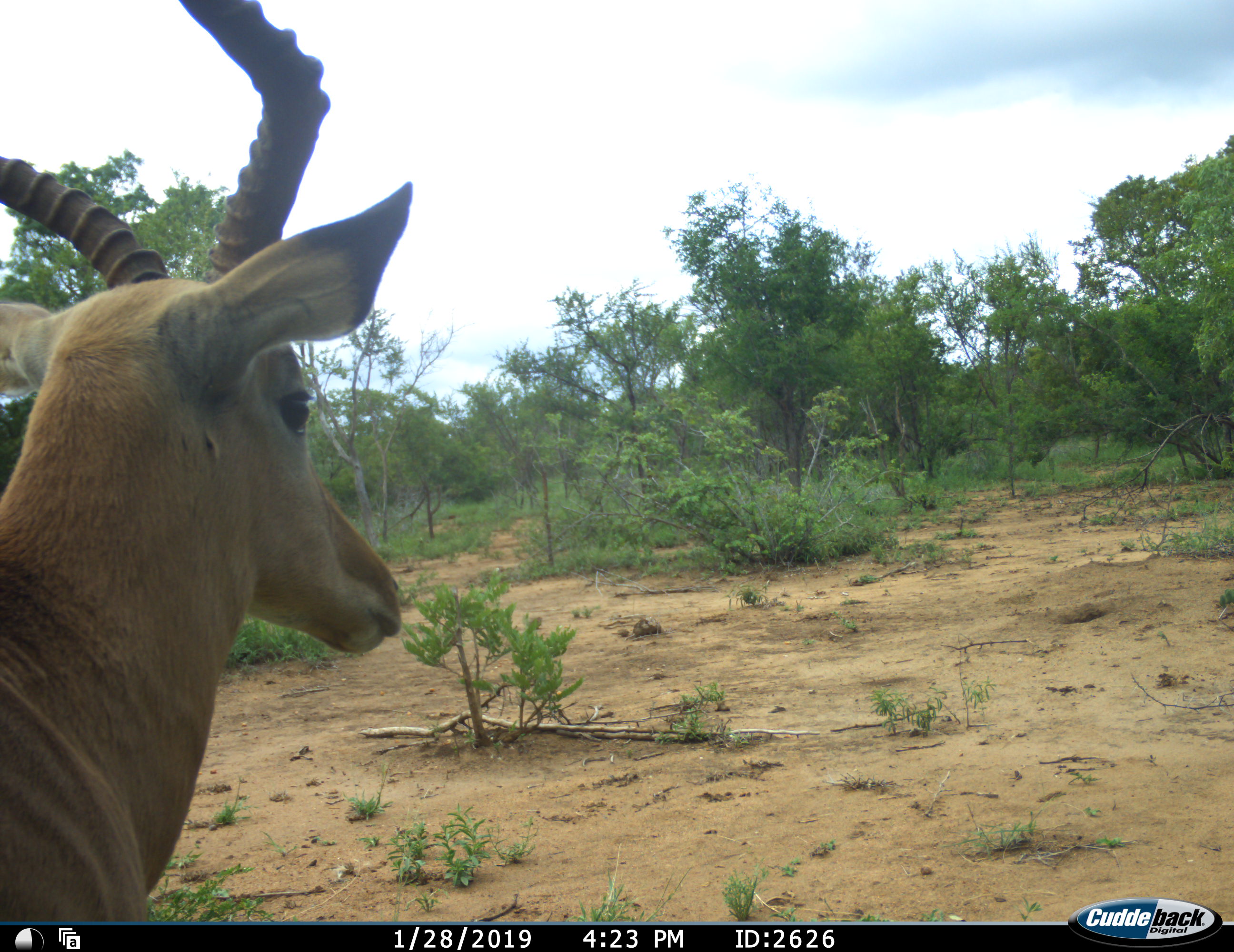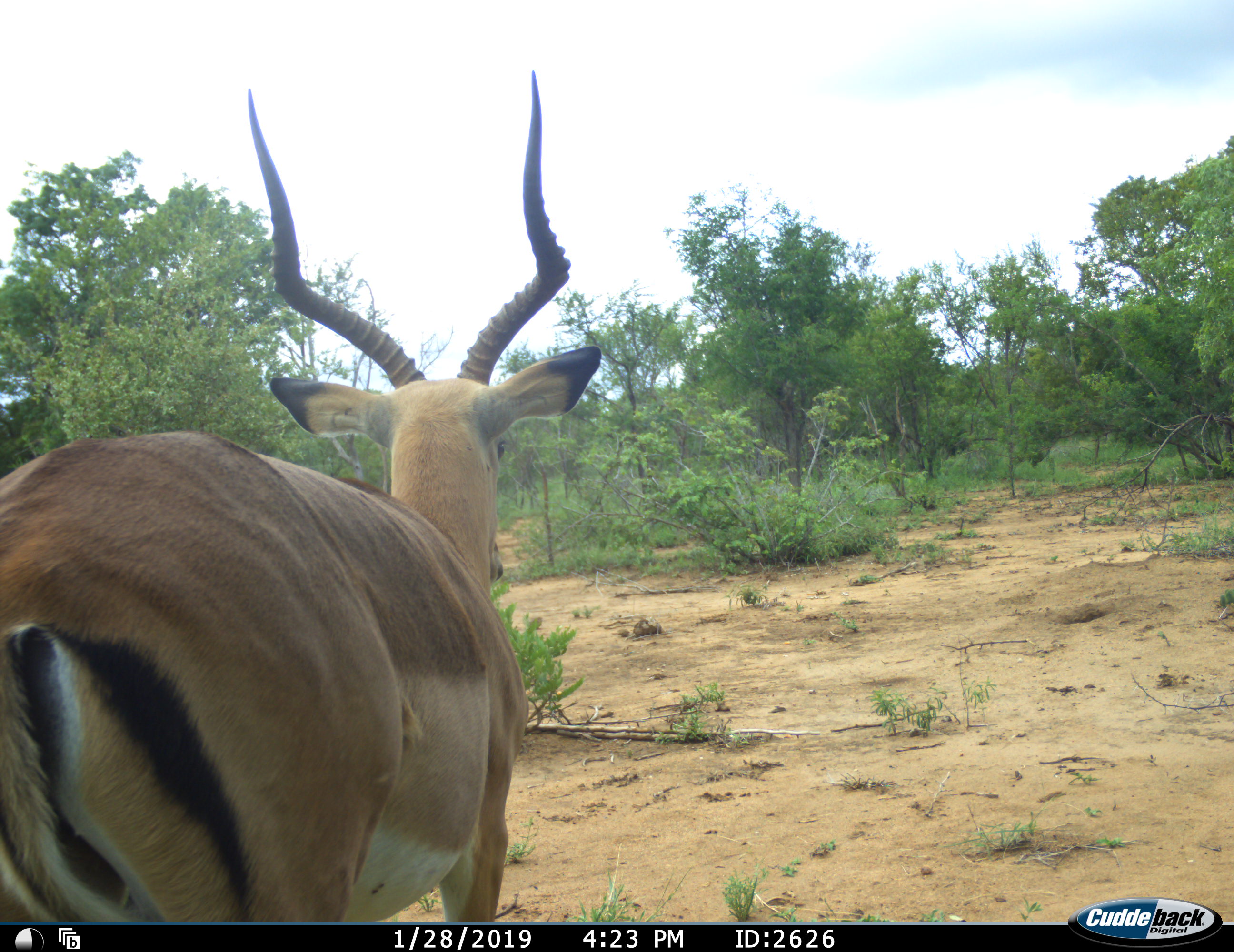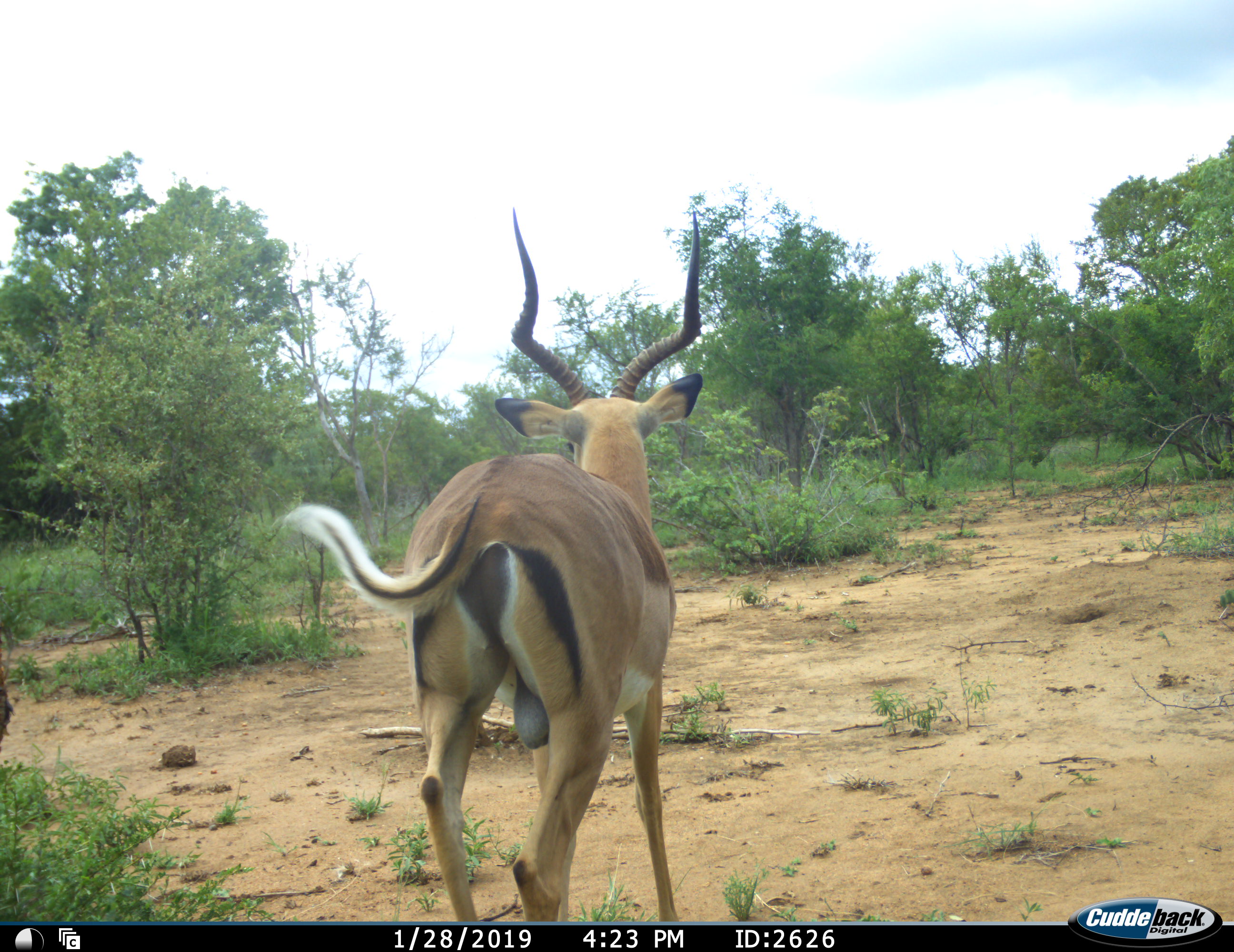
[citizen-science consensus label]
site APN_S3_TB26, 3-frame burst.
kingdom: Animalia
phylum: Chordata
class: Mammalia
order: Artiodactyla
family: Bovidae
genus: Aepyceros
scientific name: Aepyceros melampus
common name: impala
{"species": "impala (Aepyceros melampus)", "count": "1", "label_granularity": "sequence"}